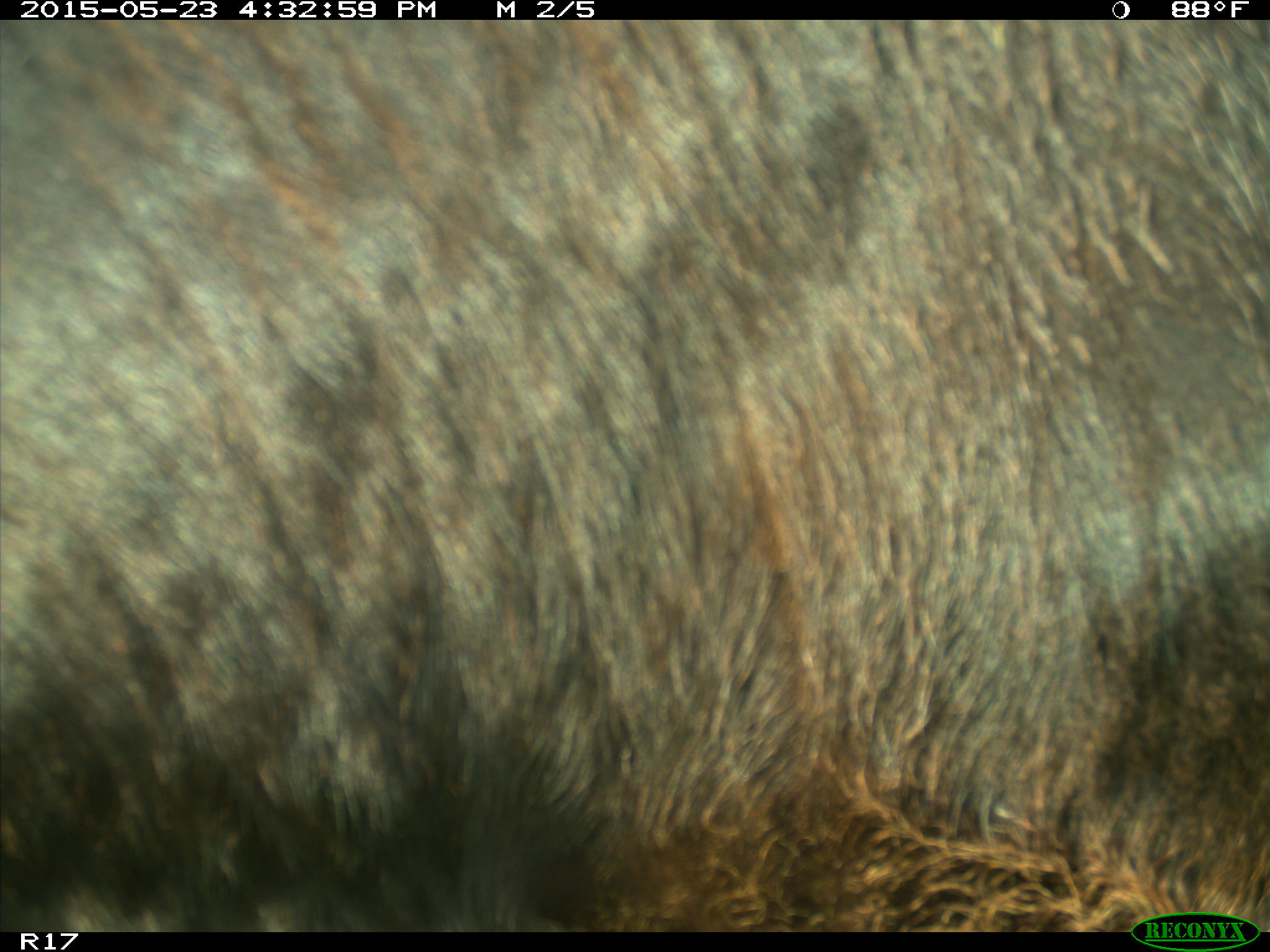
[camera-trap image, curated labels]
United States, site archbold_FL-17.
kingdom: Animalia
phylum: Chordata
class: Mammalia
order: Artiodactyla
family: Bovidae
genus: Bos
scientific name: Bos taurus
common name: domestic cow